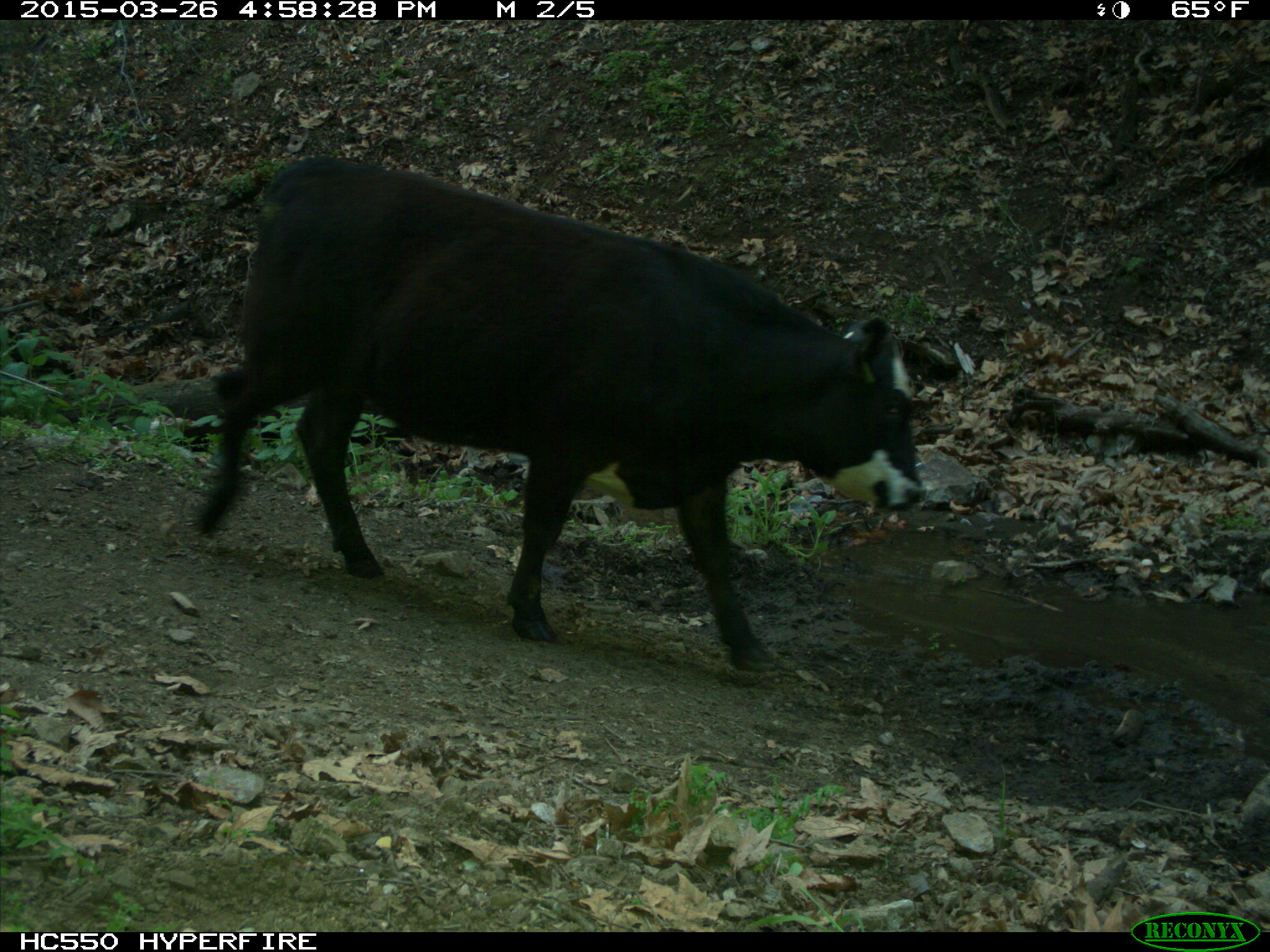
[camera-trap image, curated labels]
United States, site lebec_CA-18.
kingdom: Animalia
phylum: Chordata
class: Mammalia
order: Artiodactyla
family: Bovidae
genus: Bos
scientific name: Bos taurus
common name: domestic cow